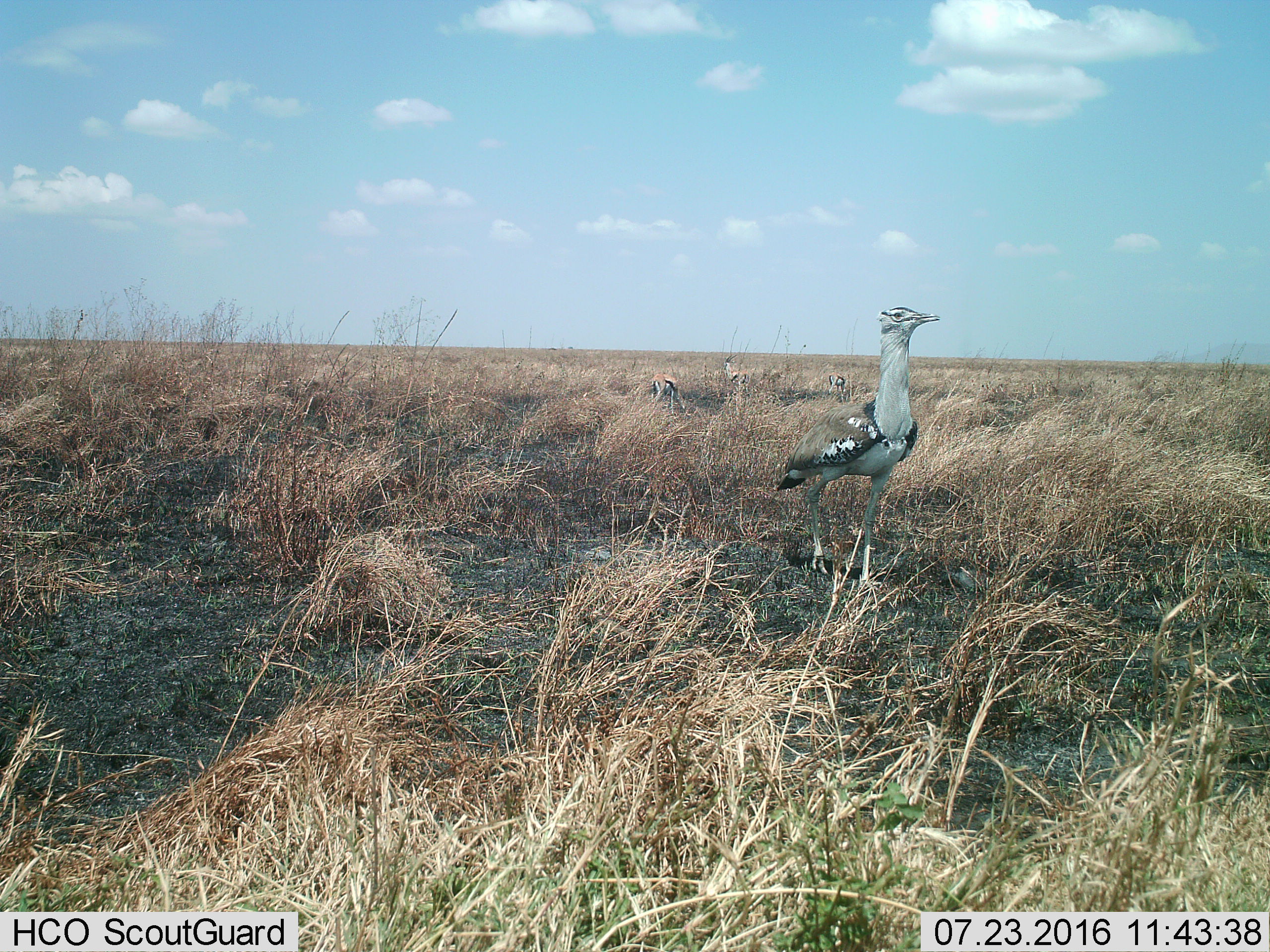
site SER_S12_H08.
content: unidentified animal